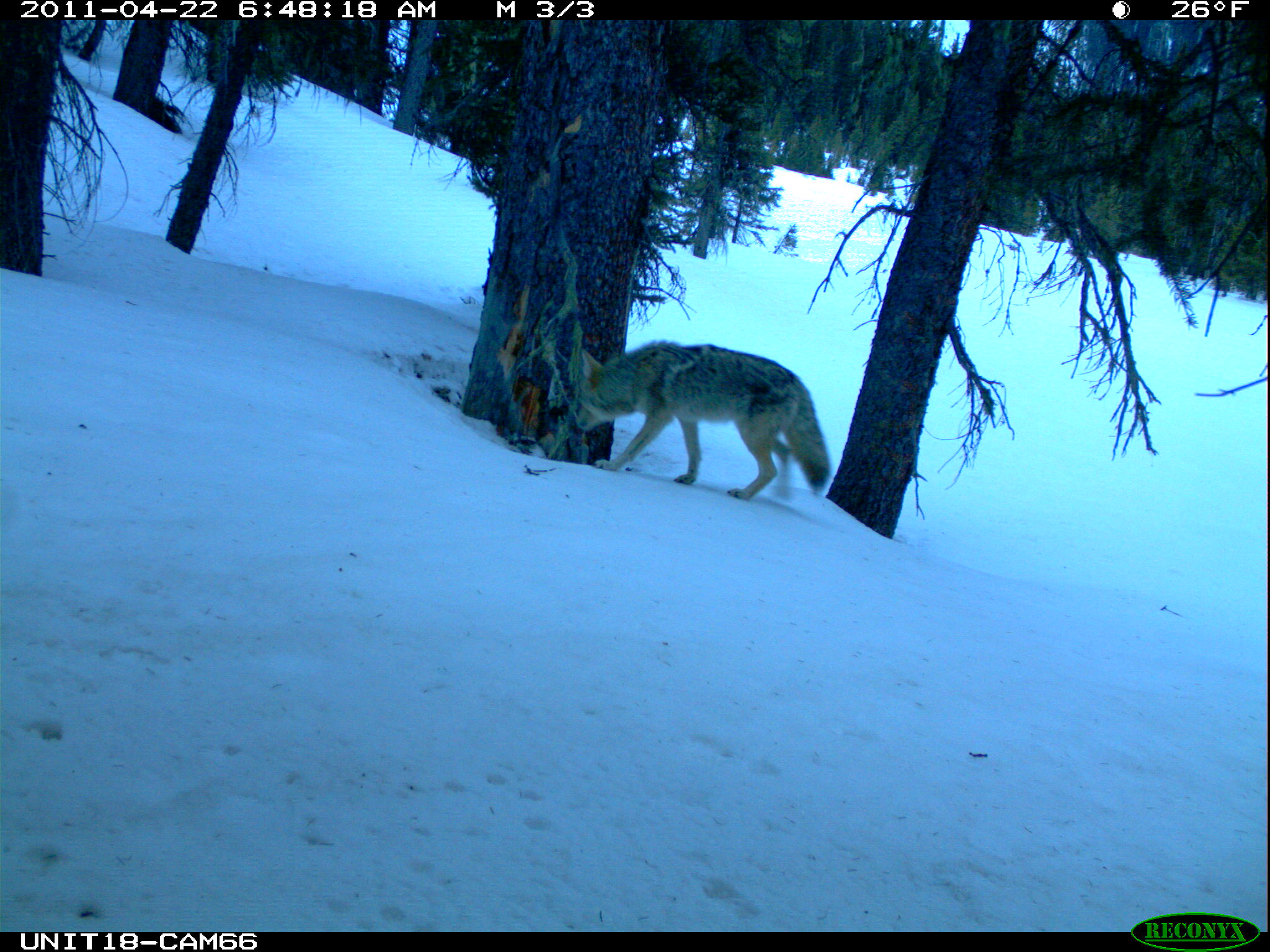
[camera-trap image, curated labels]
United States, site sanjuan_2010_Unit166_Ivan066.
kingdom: Animalia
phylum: Chordata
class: Mammalia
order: Carnivora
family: Canidae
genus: Canis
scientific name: Canis latrans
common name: coyote